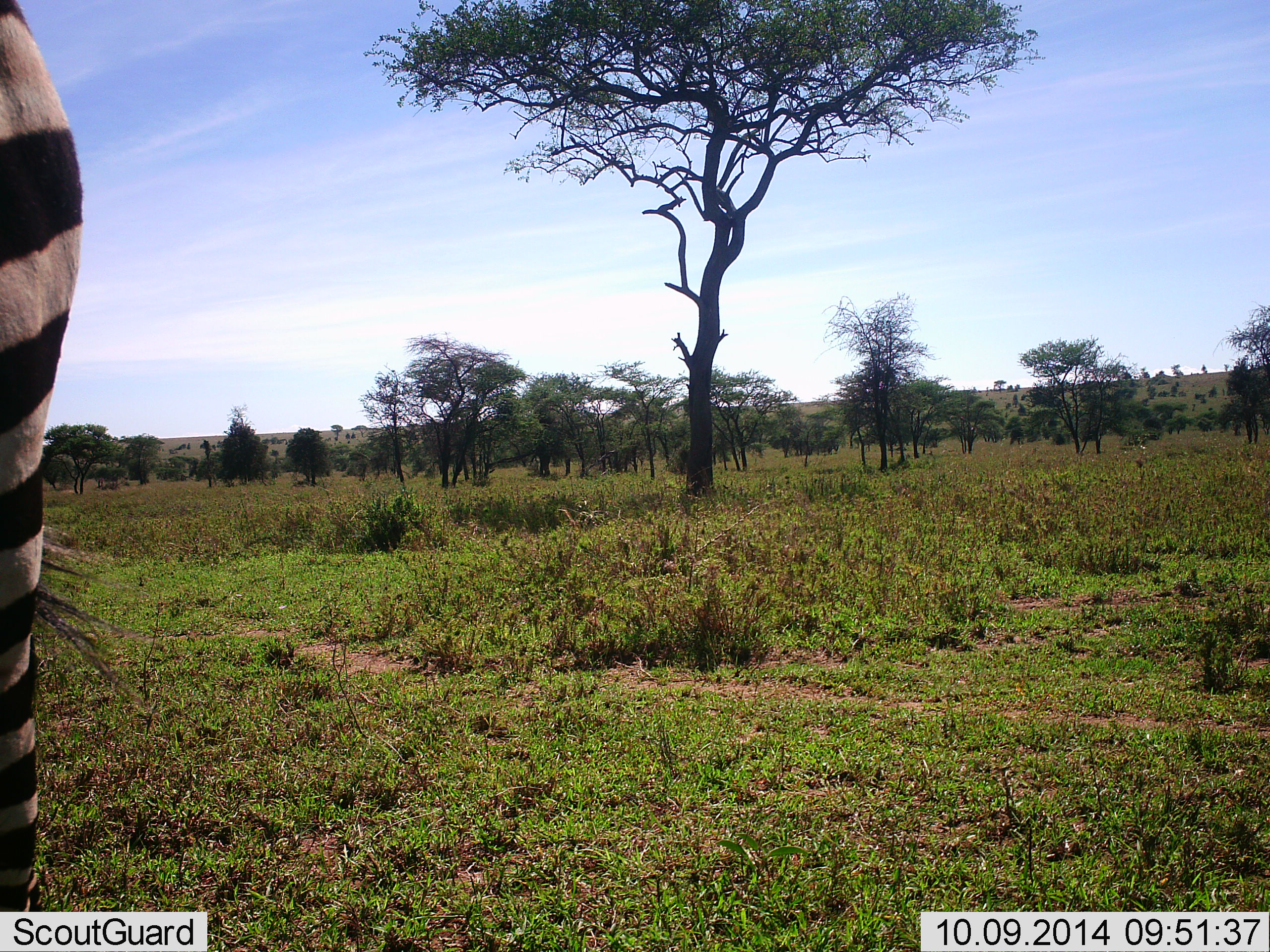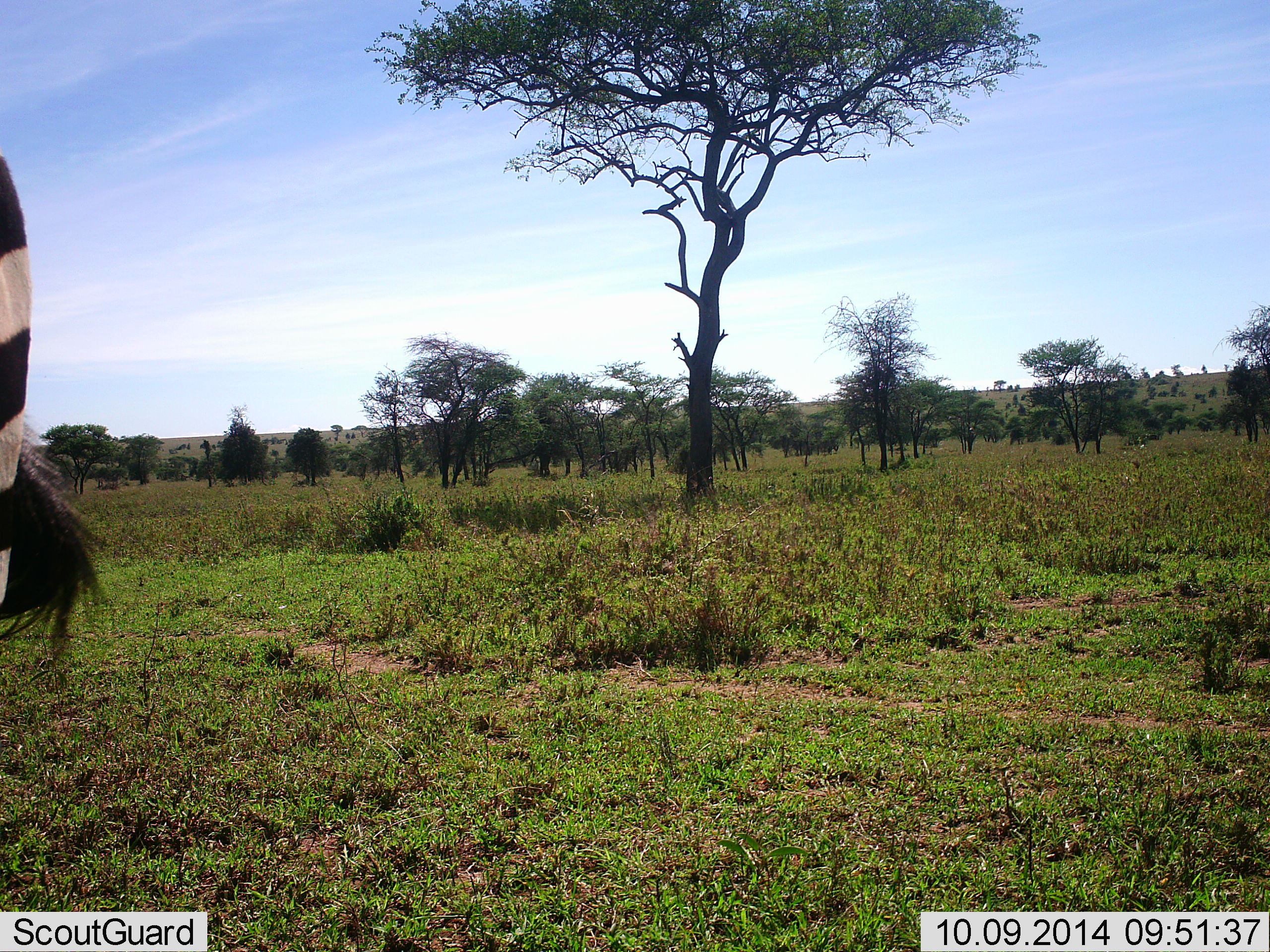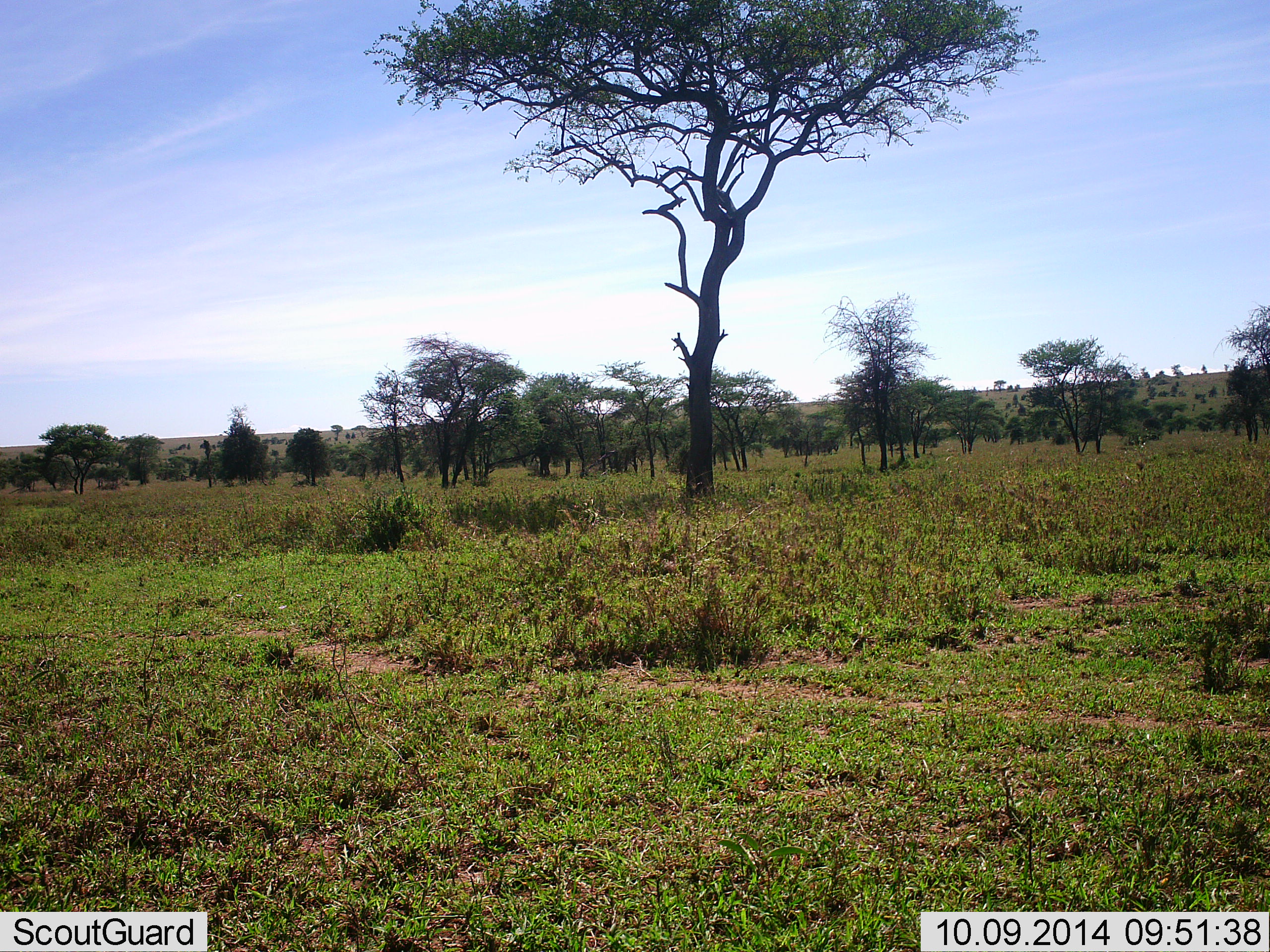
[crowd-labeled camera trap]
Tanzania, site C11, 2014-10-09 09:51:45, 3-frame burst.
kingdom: Animalia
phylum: Chordata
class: Mammalia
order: Perissodactyla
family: Equidae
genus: Equus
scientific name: Equus quagga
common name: plains zebra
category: zebra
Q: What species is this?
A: Zebra (plains zebra) (Equus quagga).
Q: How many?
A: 1.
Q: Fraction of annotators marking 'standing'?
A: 60%.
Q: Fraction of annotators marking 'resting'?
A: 0%.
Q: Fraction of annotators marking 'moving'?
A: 40%.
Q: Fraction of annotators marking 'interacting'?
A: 0%.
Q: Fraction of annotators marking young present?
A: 0%.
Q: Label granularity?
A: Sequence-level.